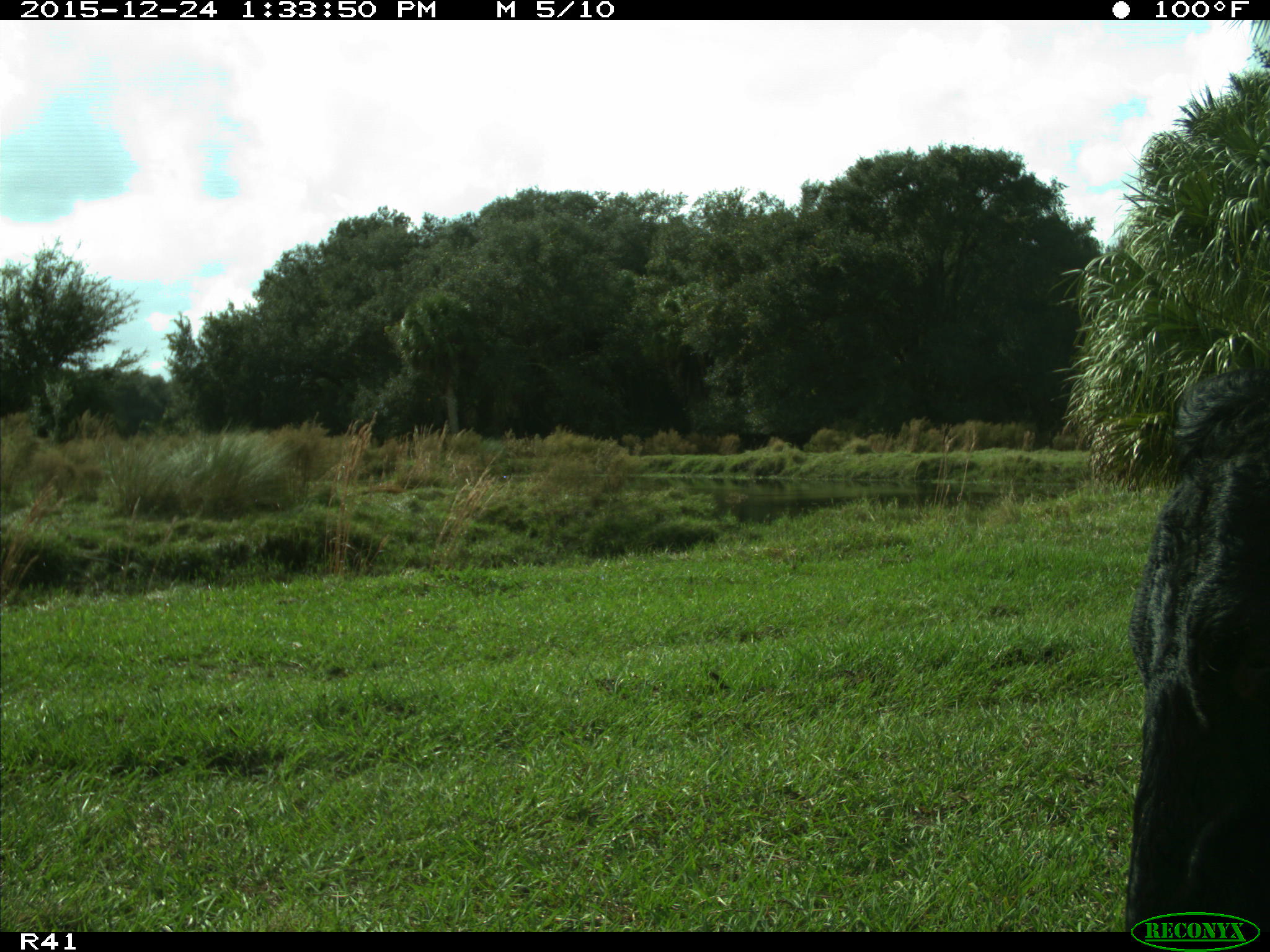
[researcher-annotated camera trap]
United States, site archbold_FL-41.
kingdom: Animalia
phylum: Chordata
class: Mammalia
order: Artiodactyla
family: Bovidae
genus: Bos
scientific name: Bos taurus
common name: domestic cow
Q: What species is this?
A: Bos taurus (domestic cow).